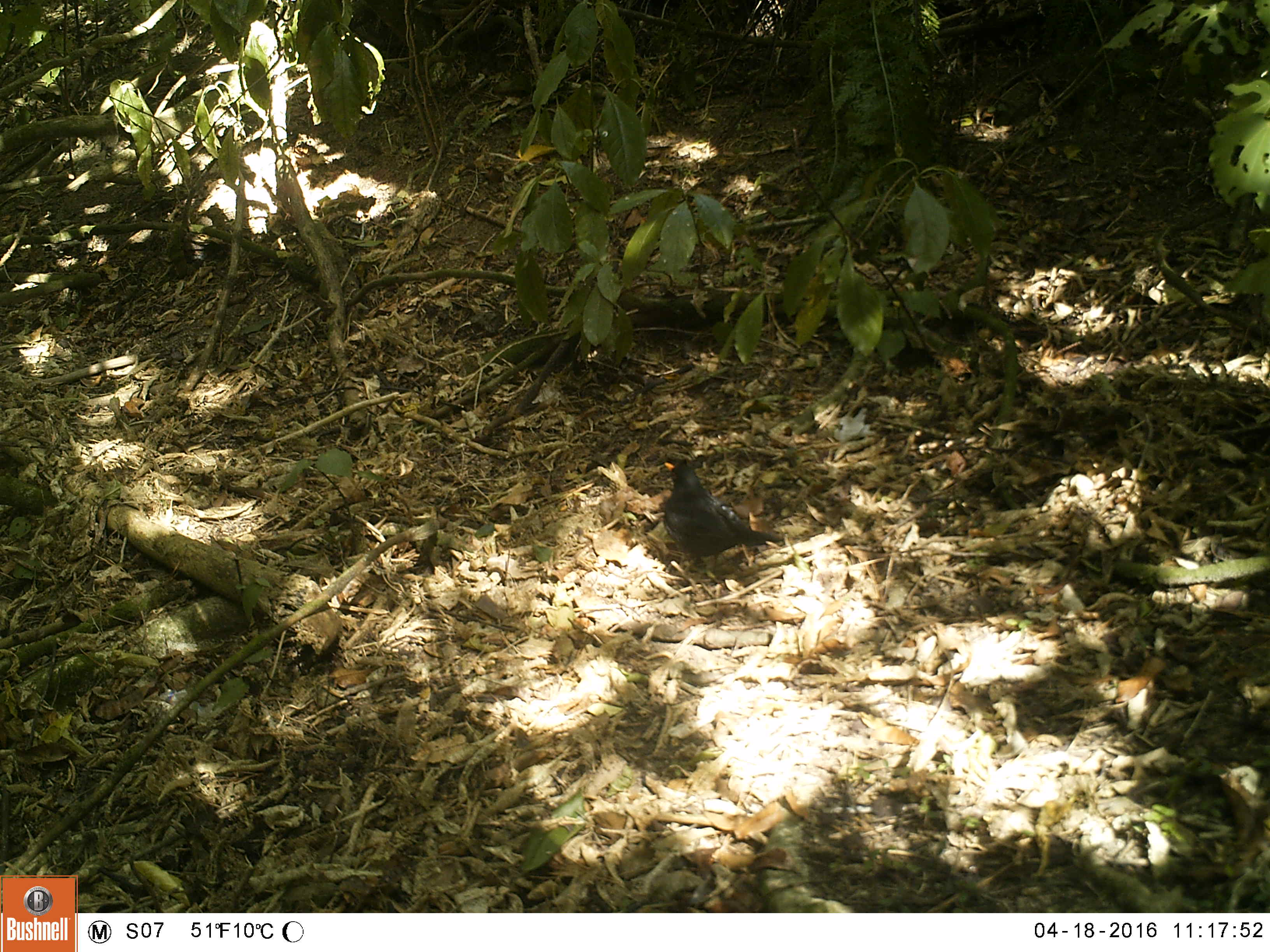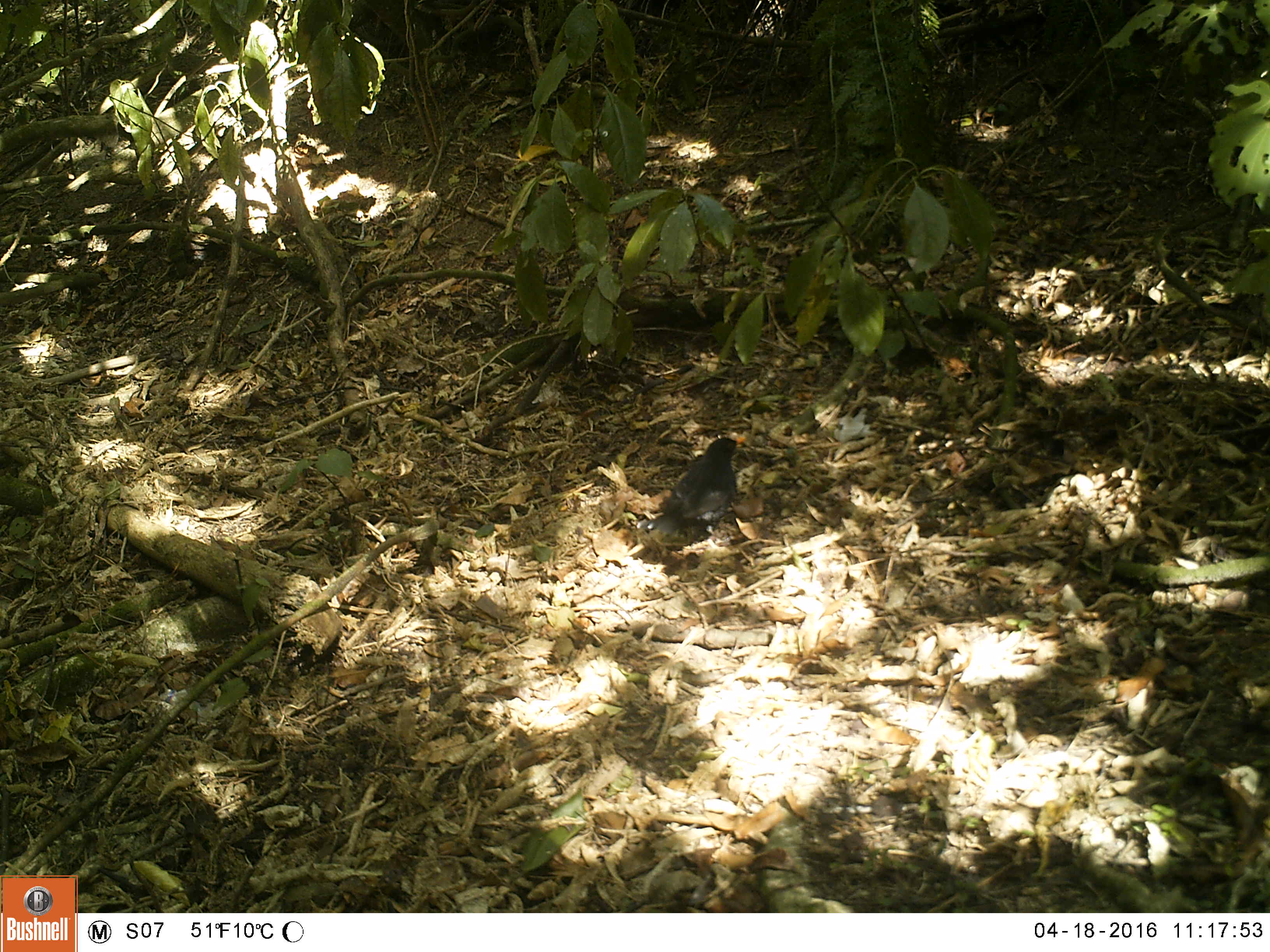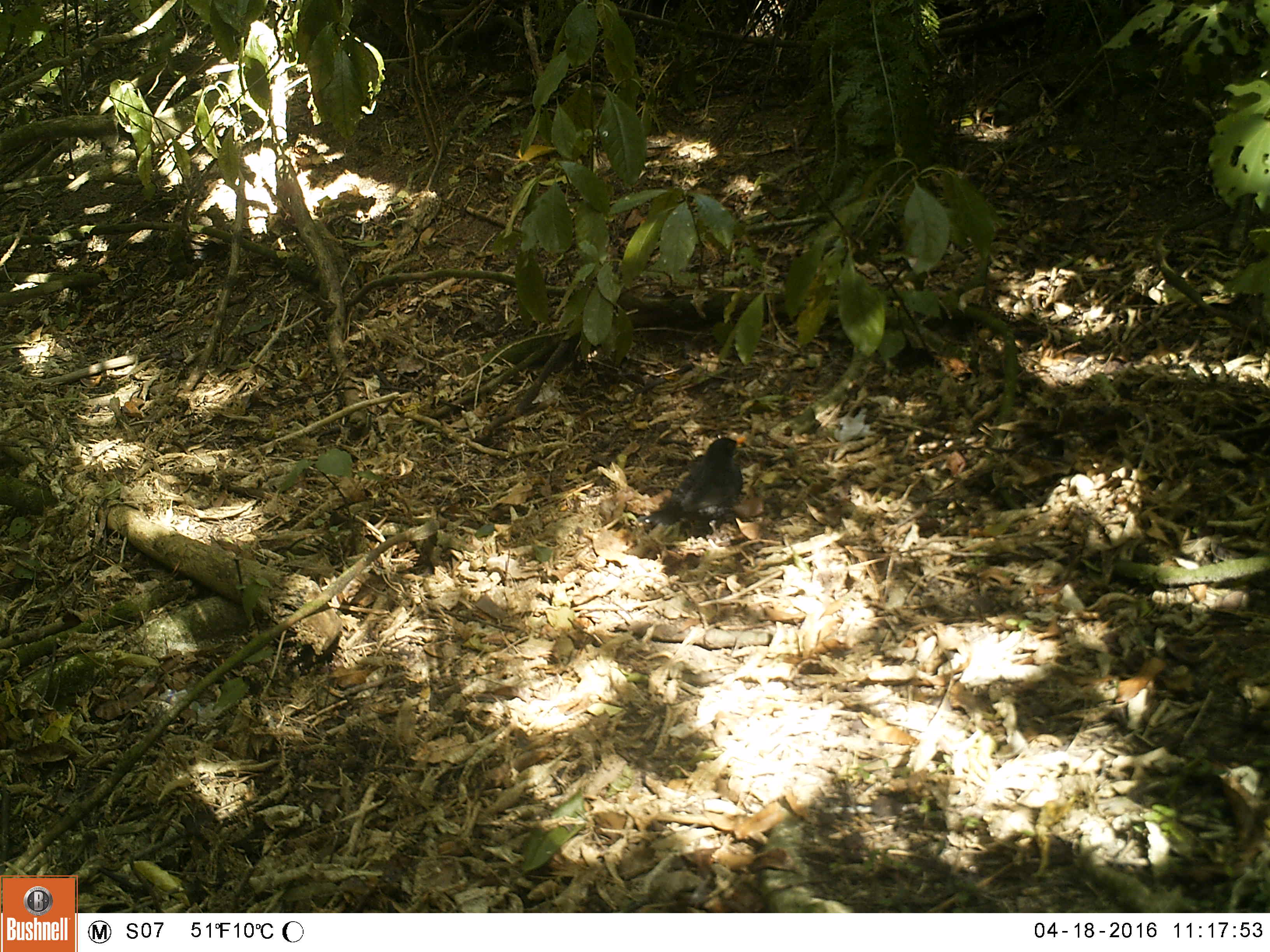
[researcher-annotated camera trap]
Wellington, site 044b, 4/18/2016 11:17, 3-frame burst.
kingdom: Animalia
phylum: Chordata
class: Aves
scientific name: Aves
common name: bird